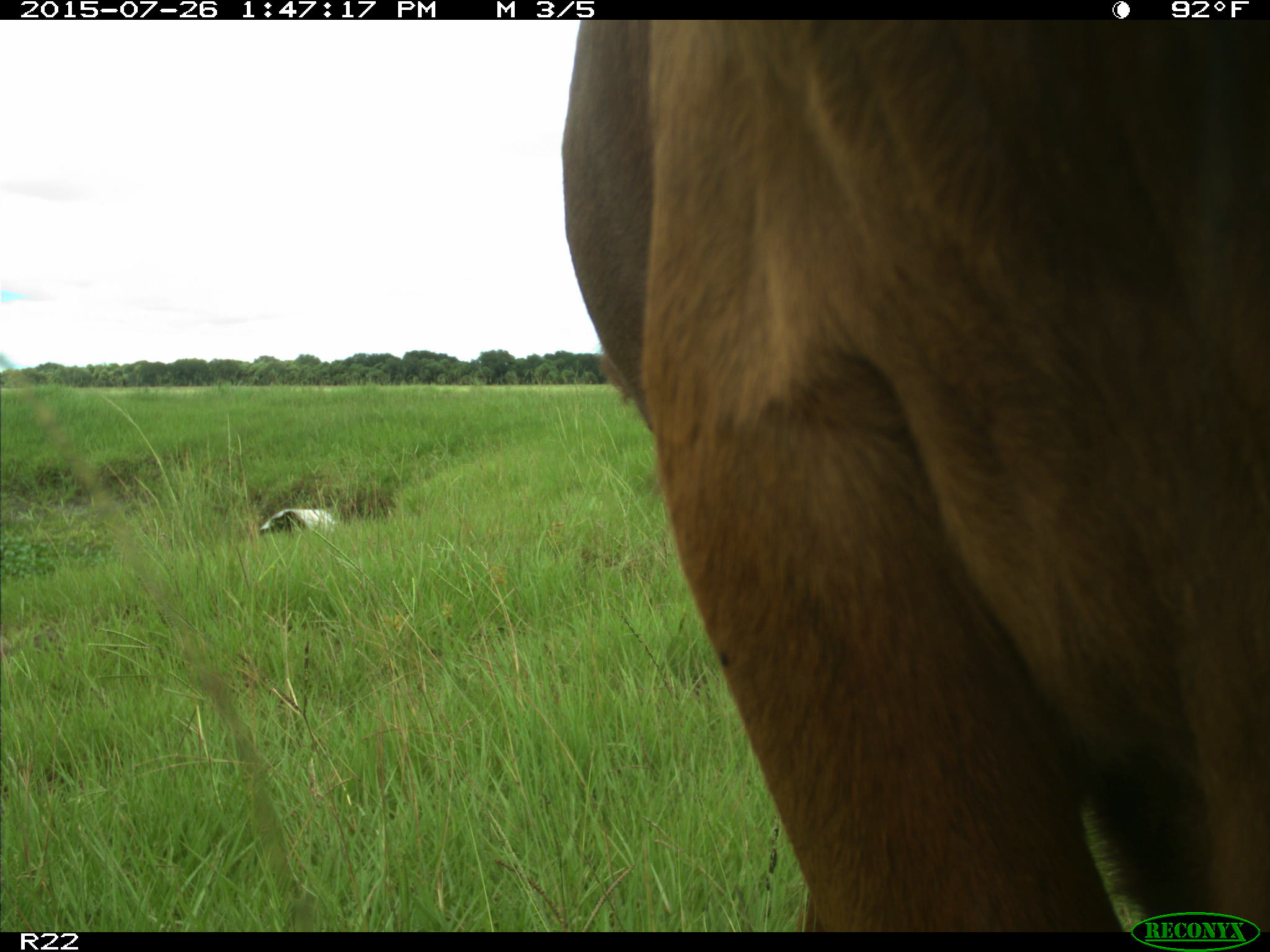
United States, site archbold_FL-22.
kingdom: Animalia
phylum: Chordata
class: Mammalia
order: Artiodactyla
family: Bovidae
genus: Bos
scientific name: Bos taurus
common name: domestic cow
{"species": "Bos taurus (domestic cow)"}